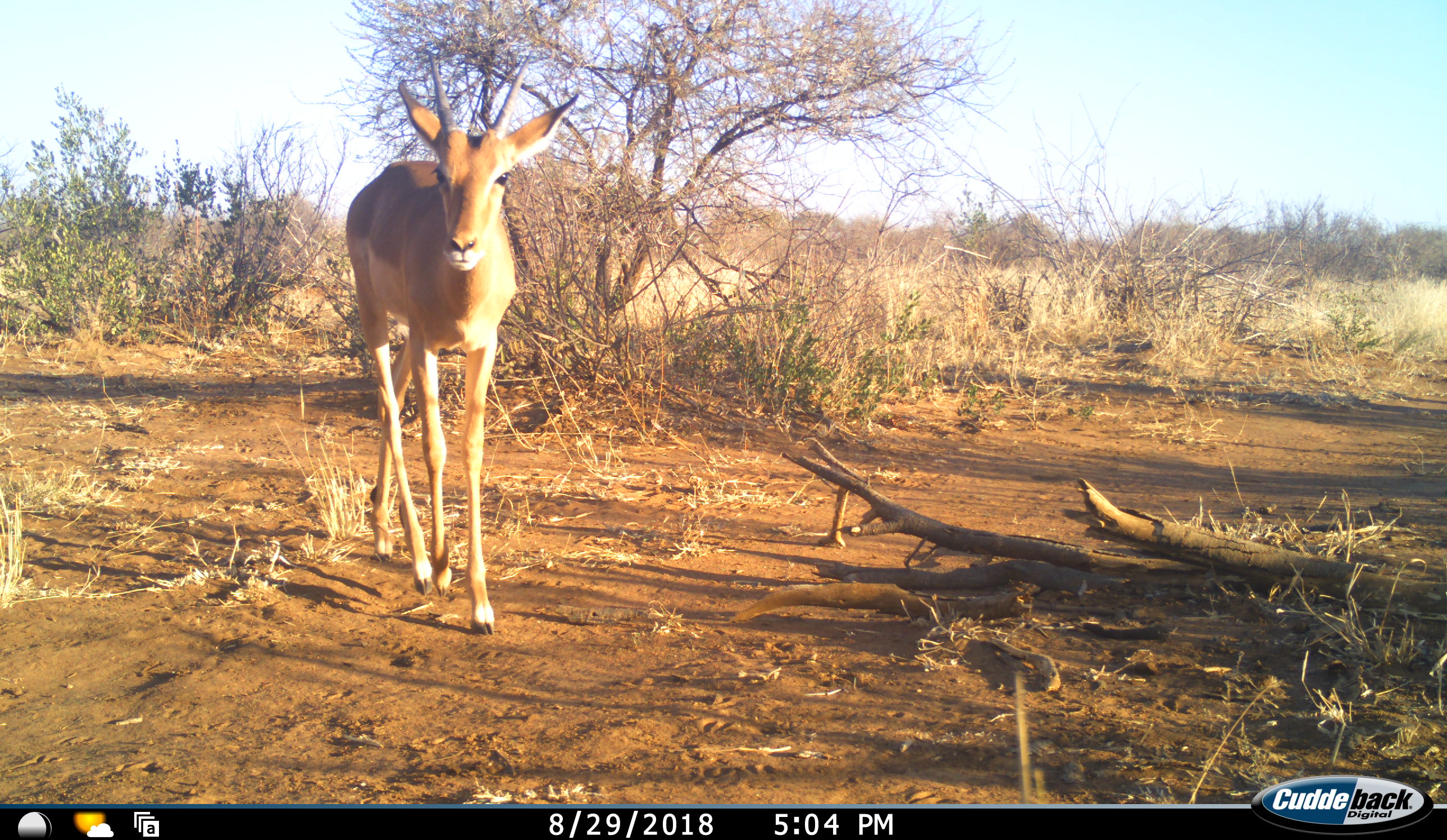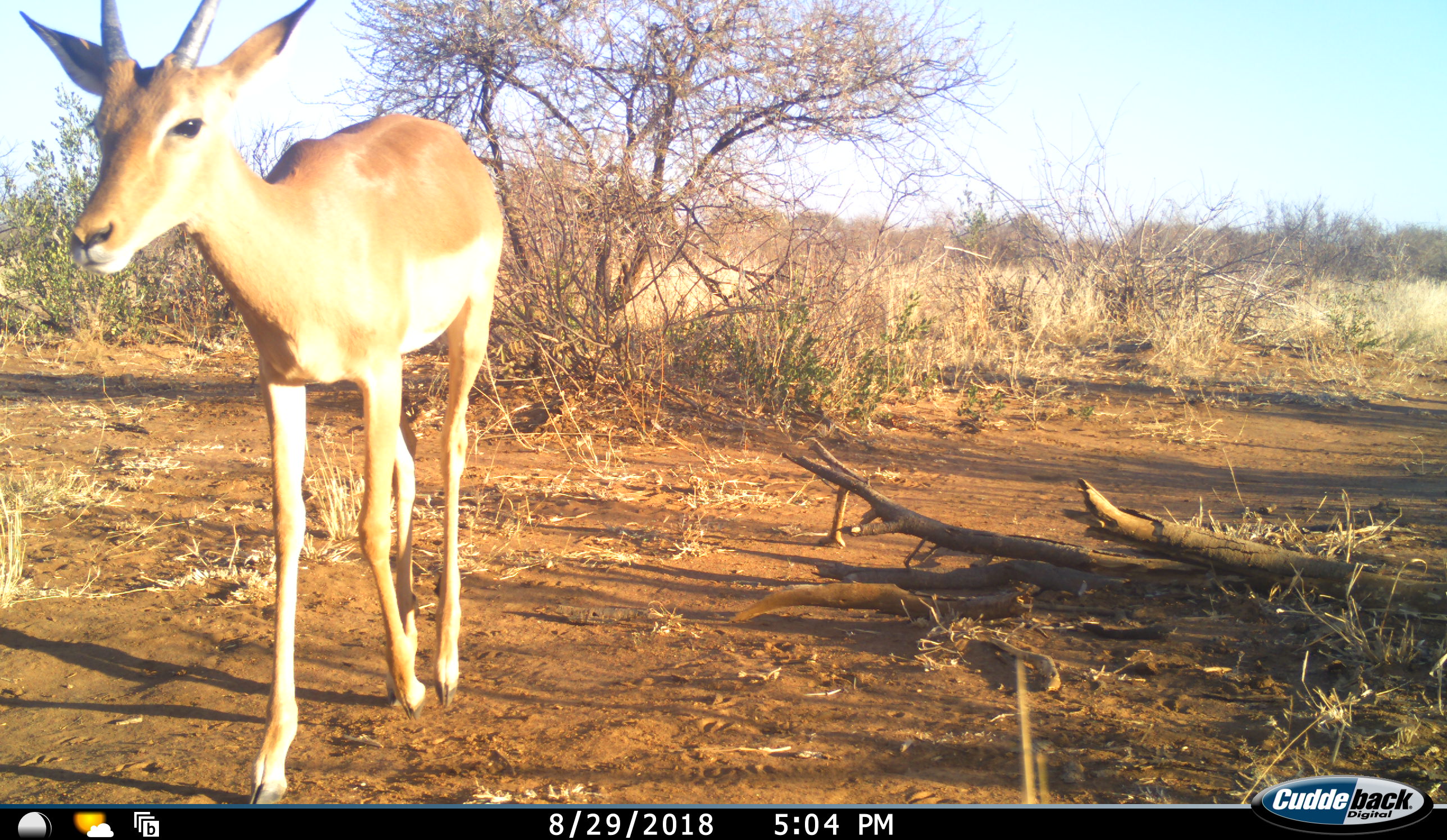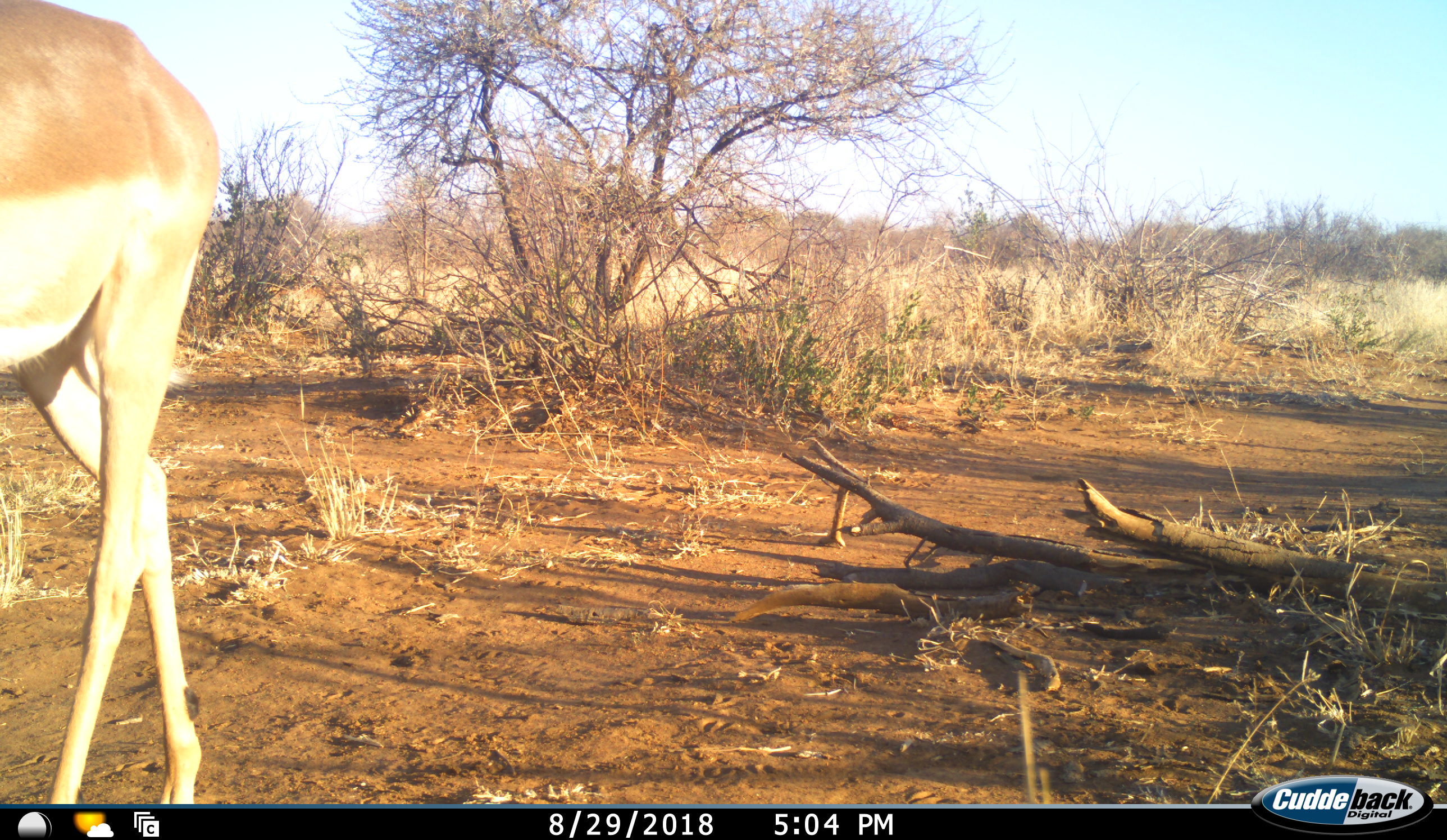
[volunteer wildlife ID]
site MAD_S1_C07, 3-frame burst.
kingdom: Animalia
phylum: Chordata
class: Mammalia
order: Artiodactyla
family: Bovidae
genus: Aepyceros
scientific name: Aepyceros melampus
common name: impala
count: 1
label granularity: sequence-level